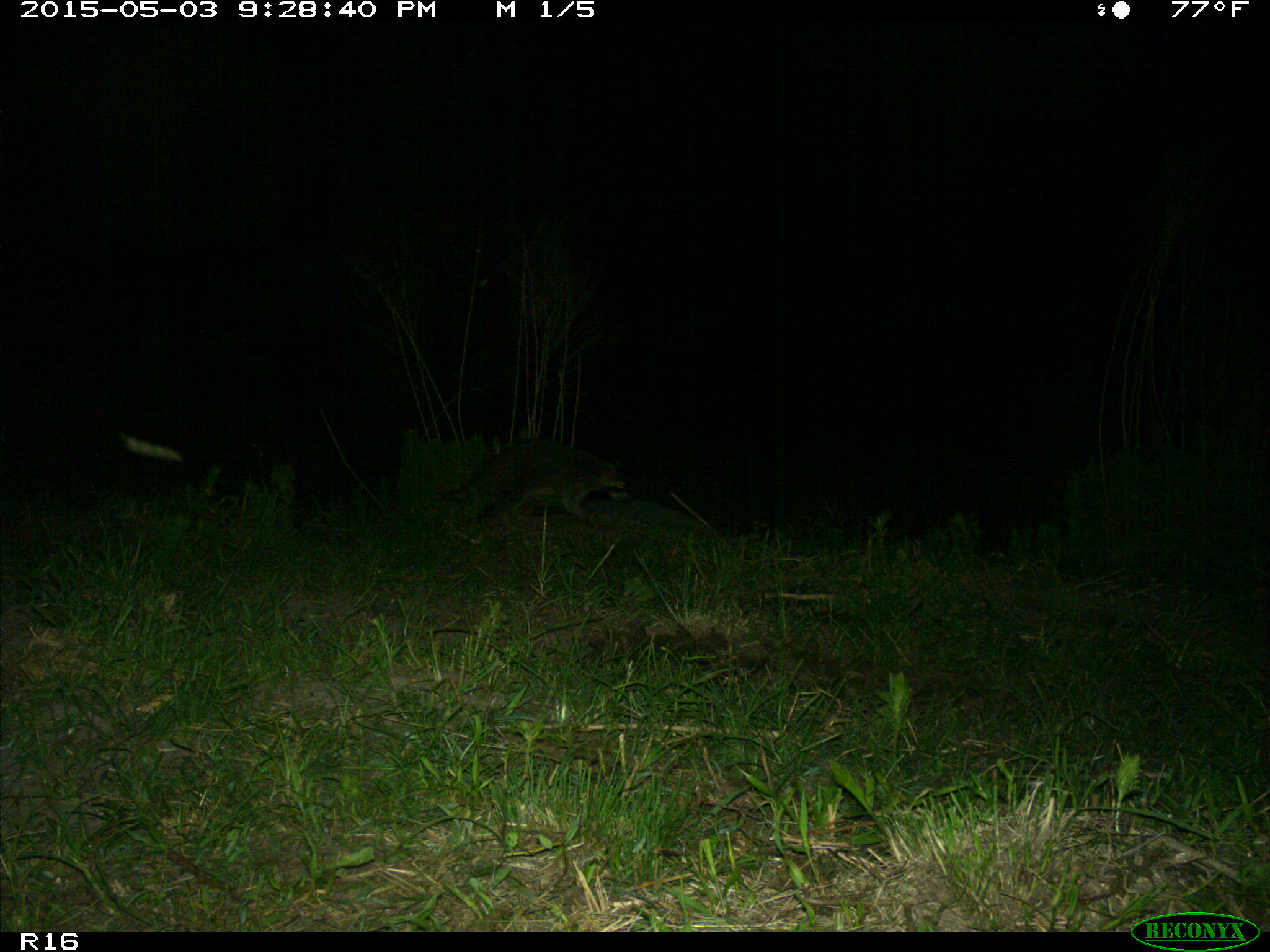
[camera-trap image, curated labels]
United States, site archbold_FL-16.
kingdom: Animalia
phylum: Chordata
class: Mammalia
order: Carnivora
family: Procyonidae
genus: Procyon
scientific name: Procyon lotor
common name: common raccoon